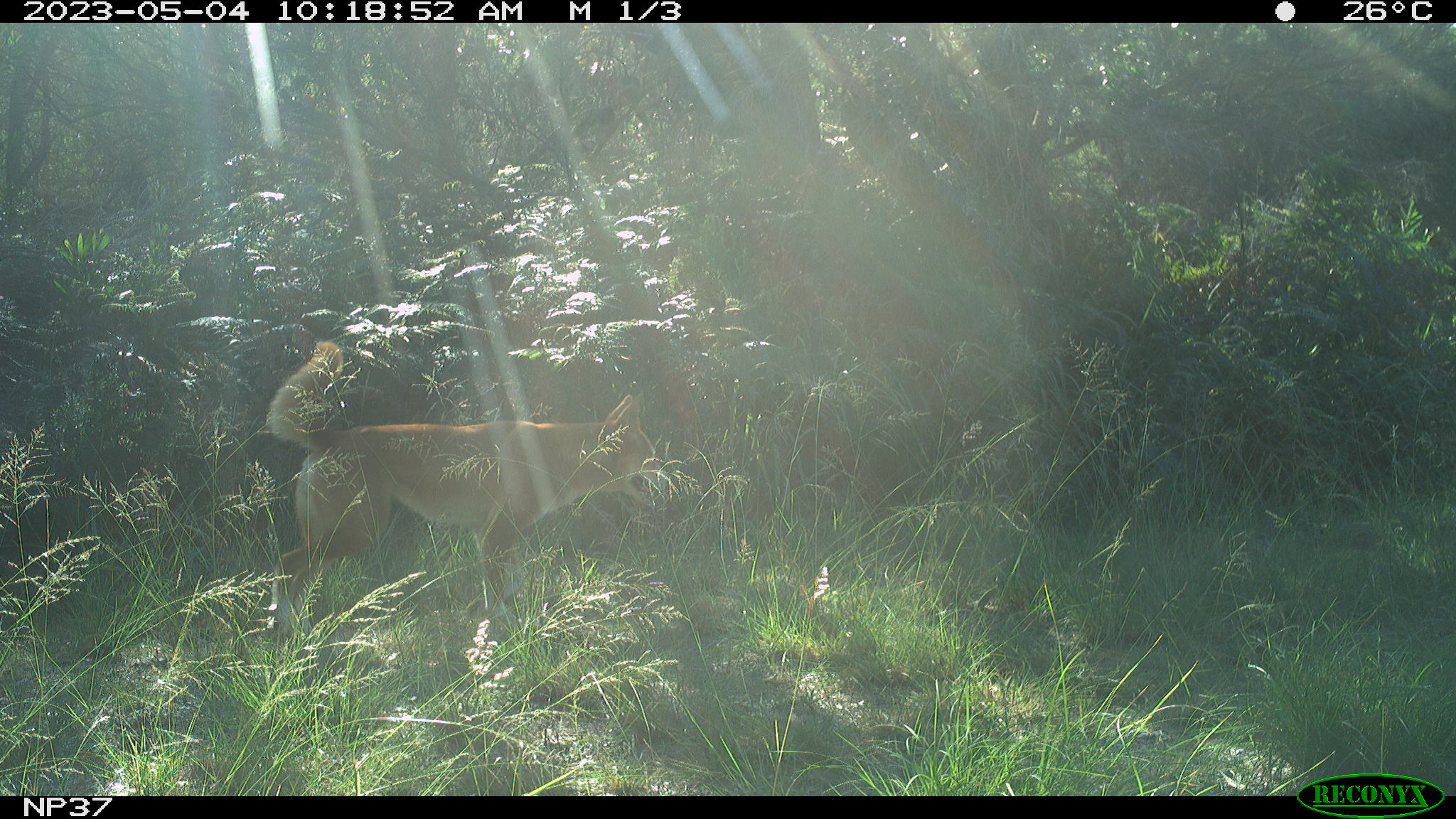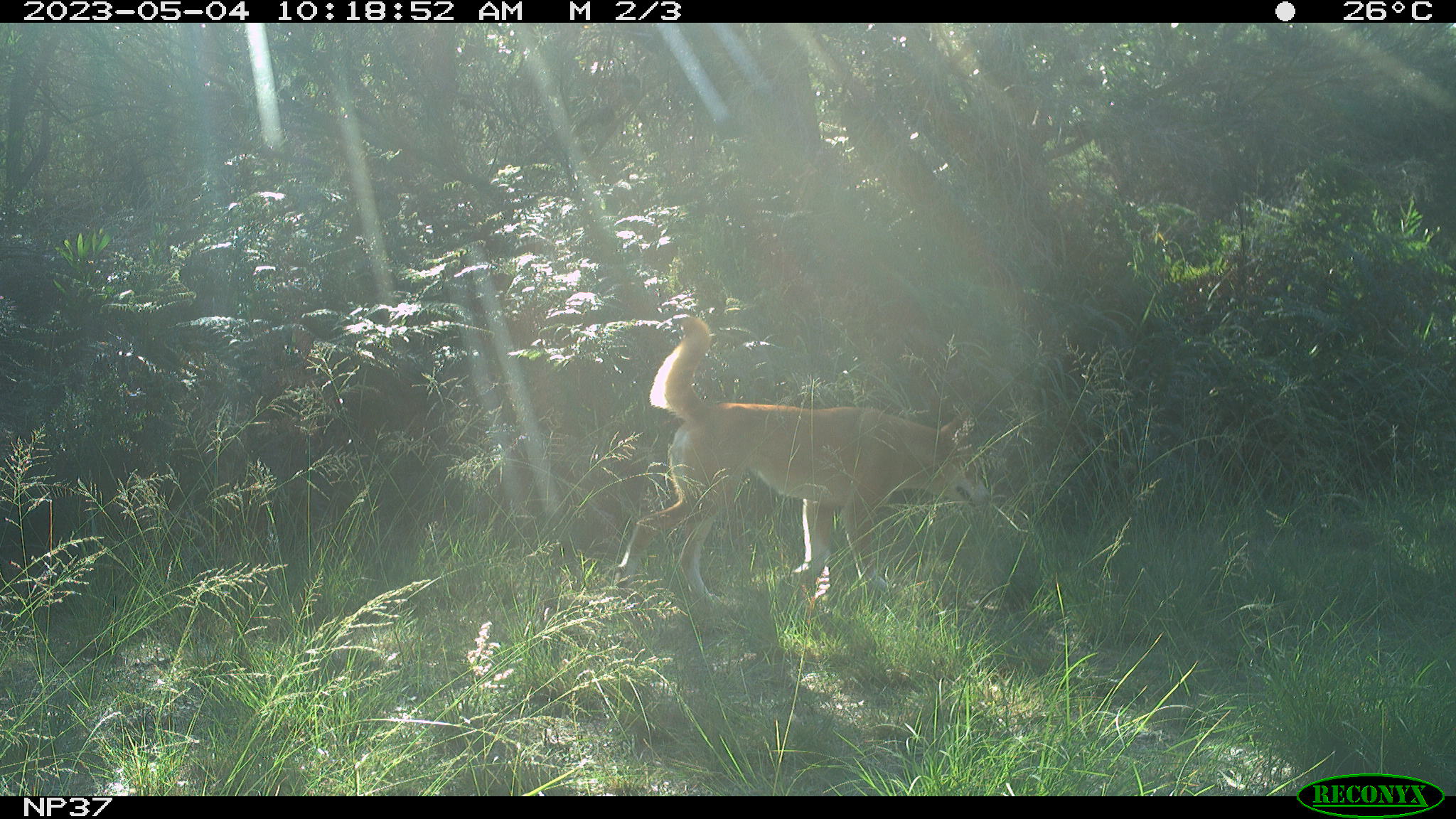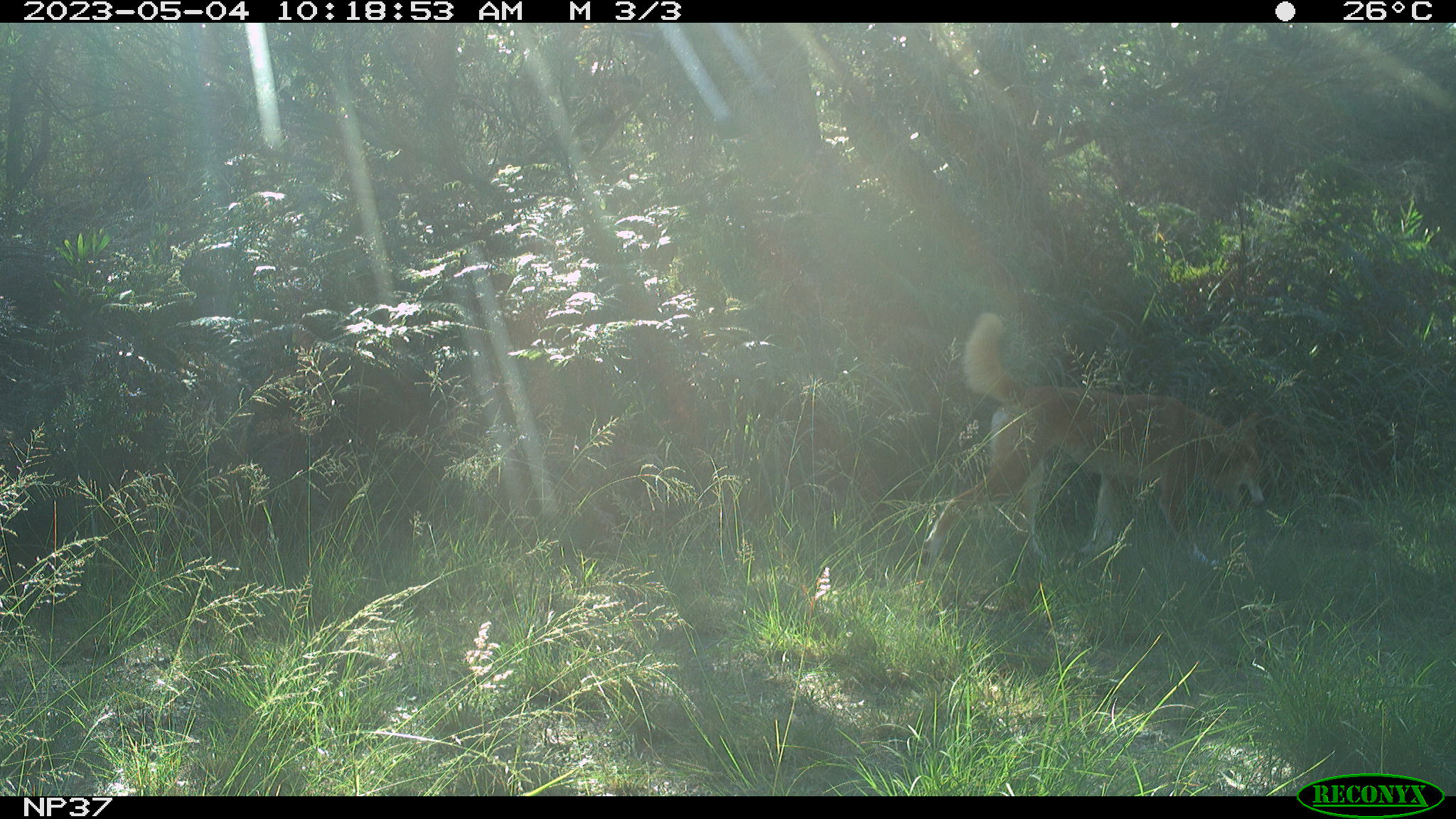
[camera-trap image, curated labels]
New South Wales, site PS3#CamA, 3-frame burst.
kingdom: Animalia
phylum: Chordata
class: Mammalia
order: Carnivora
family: Canidae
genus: Canis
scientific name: Canis familiaris dingo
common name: dingo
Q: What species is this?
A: Dingo (Canis familiaris dingo).